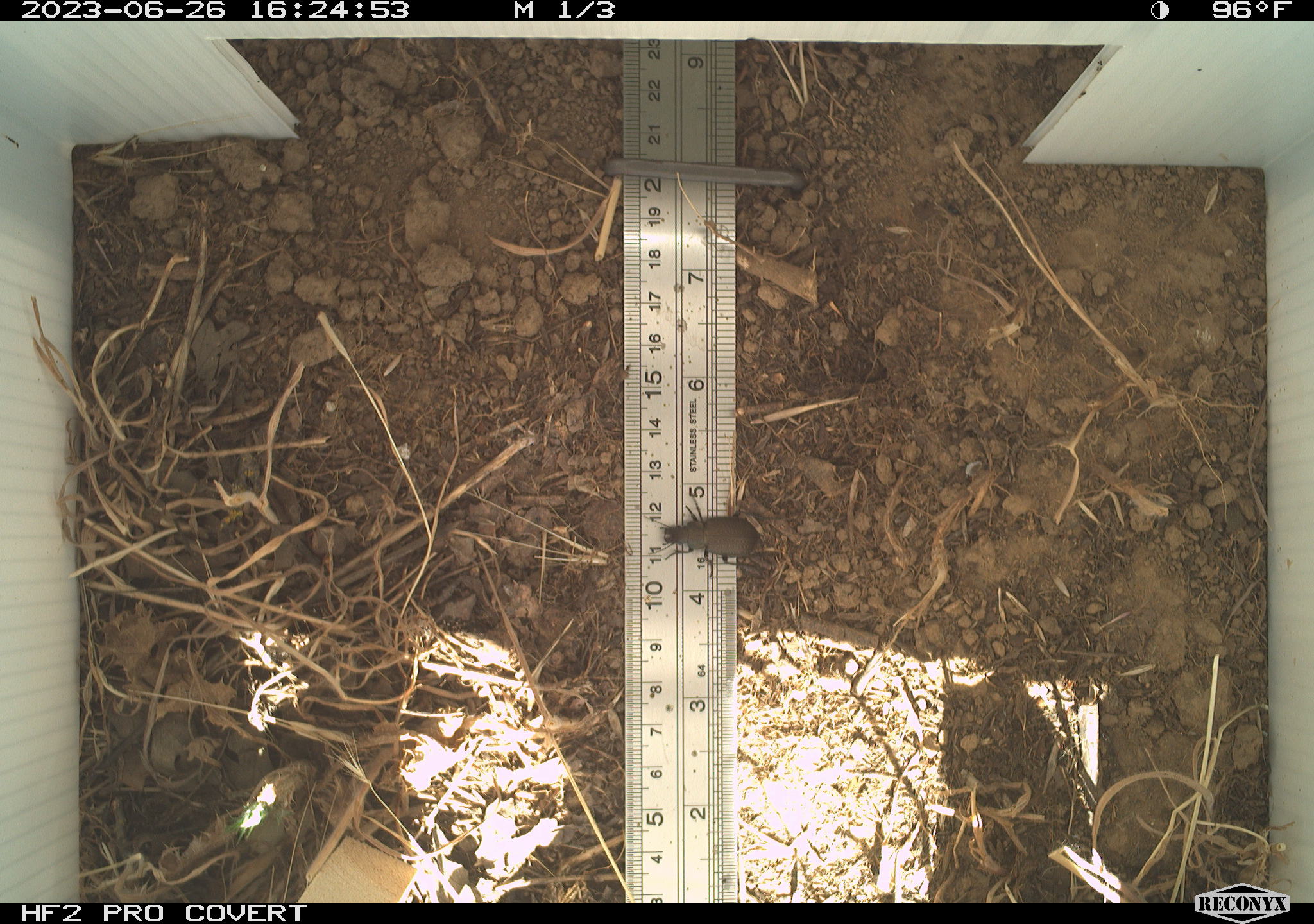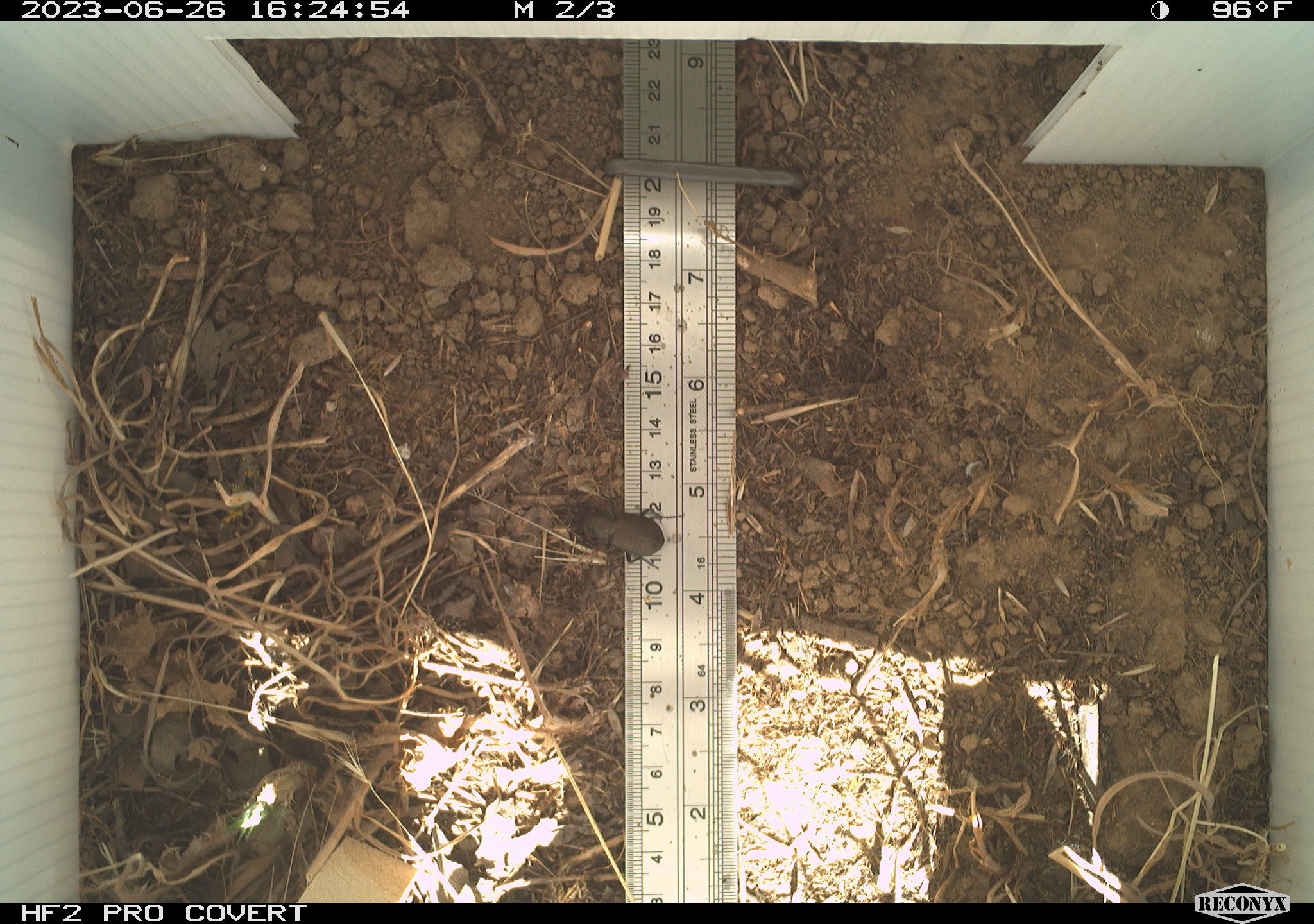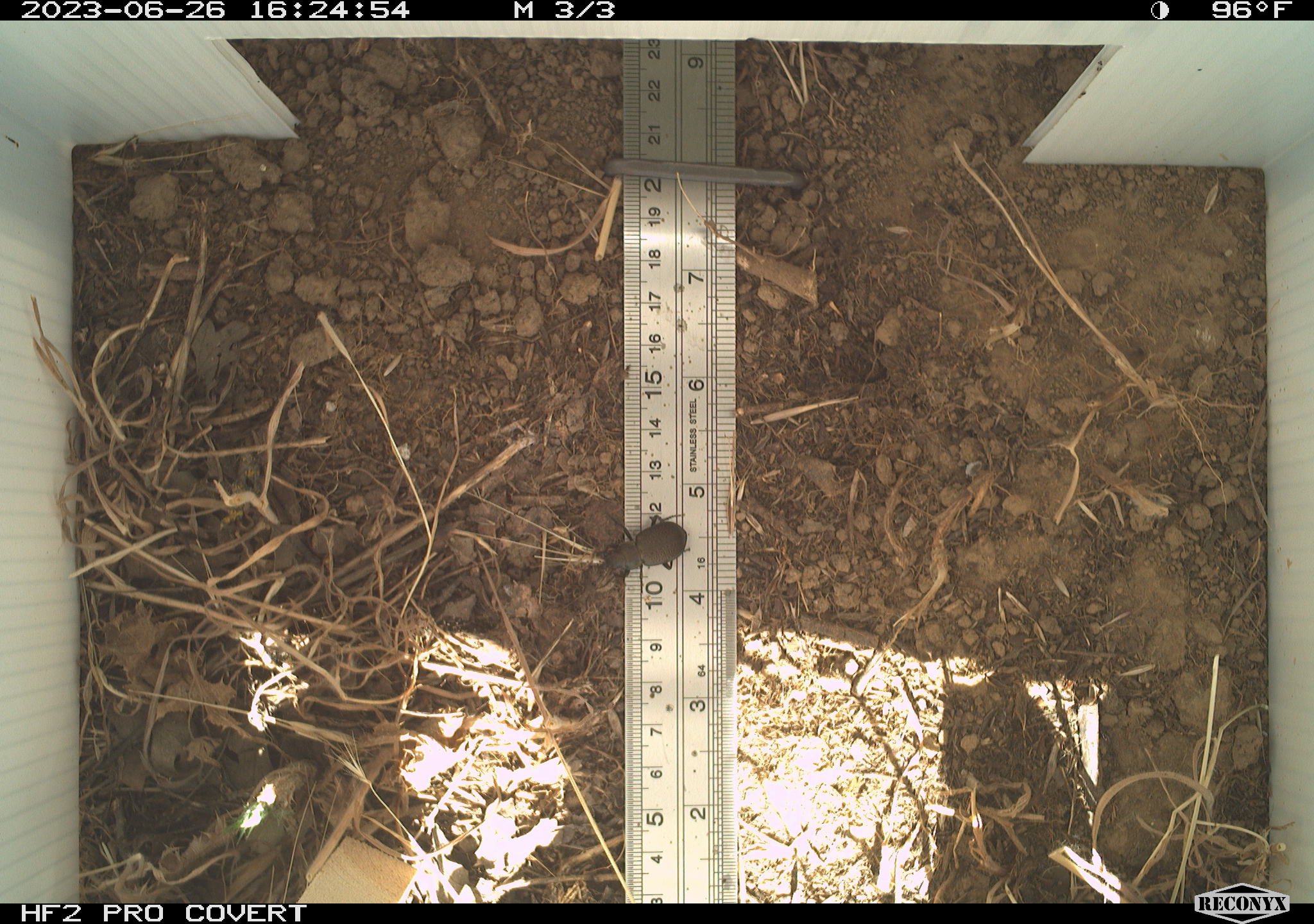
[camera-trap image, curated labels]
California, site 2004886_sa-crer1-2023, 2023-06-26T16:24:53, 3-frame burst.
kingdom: Animalia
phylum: Arthropoda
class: Insecta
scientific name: Insecta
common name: insect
Insect (Insecta).